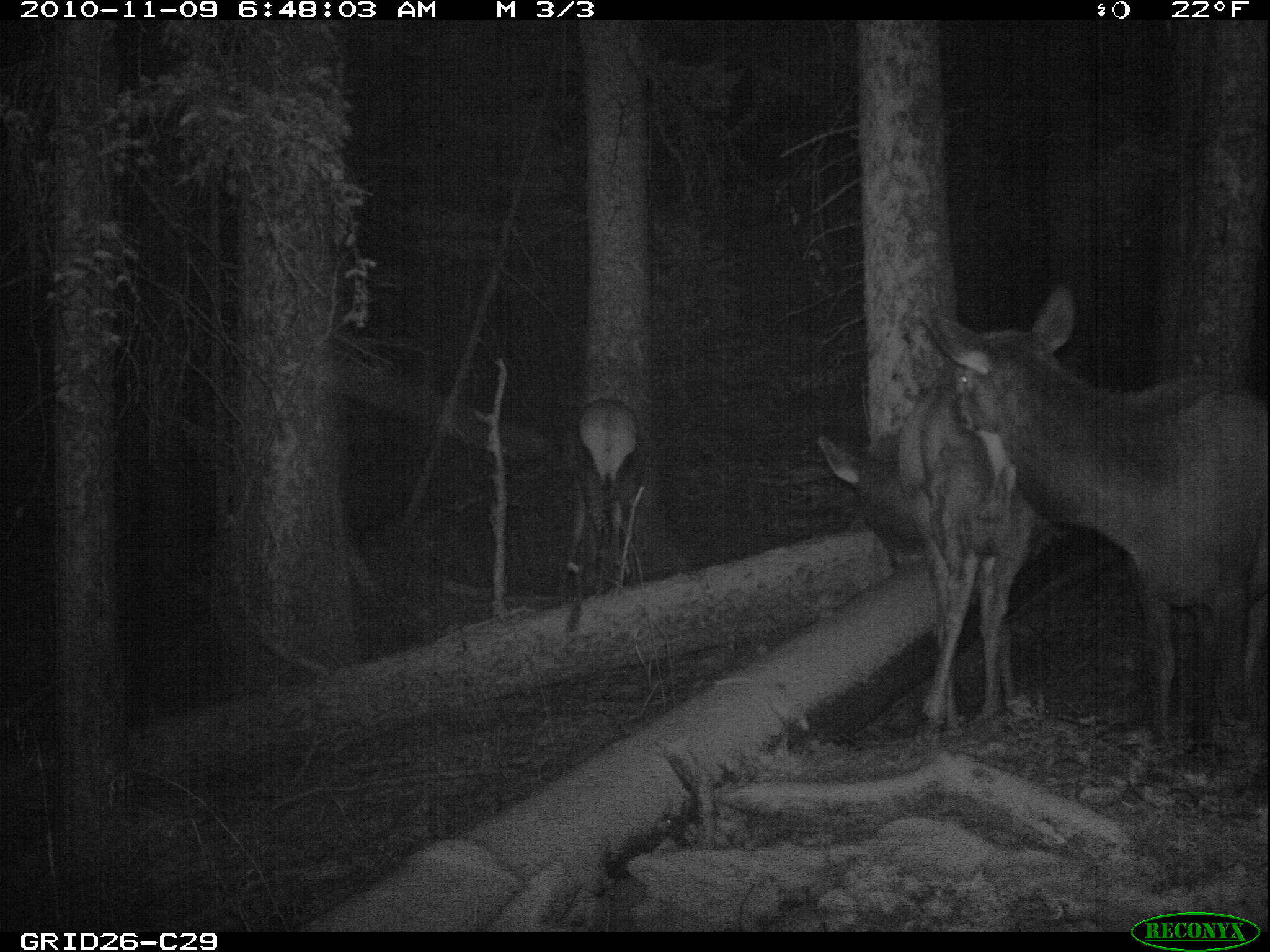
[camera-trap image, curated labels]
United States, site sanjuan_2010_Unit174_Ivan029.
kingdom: Animalia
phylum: Chordata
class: Mammalia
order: Artiodactyla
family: Cervidae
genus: Cervus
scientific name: Cervus elaphus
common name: red deer